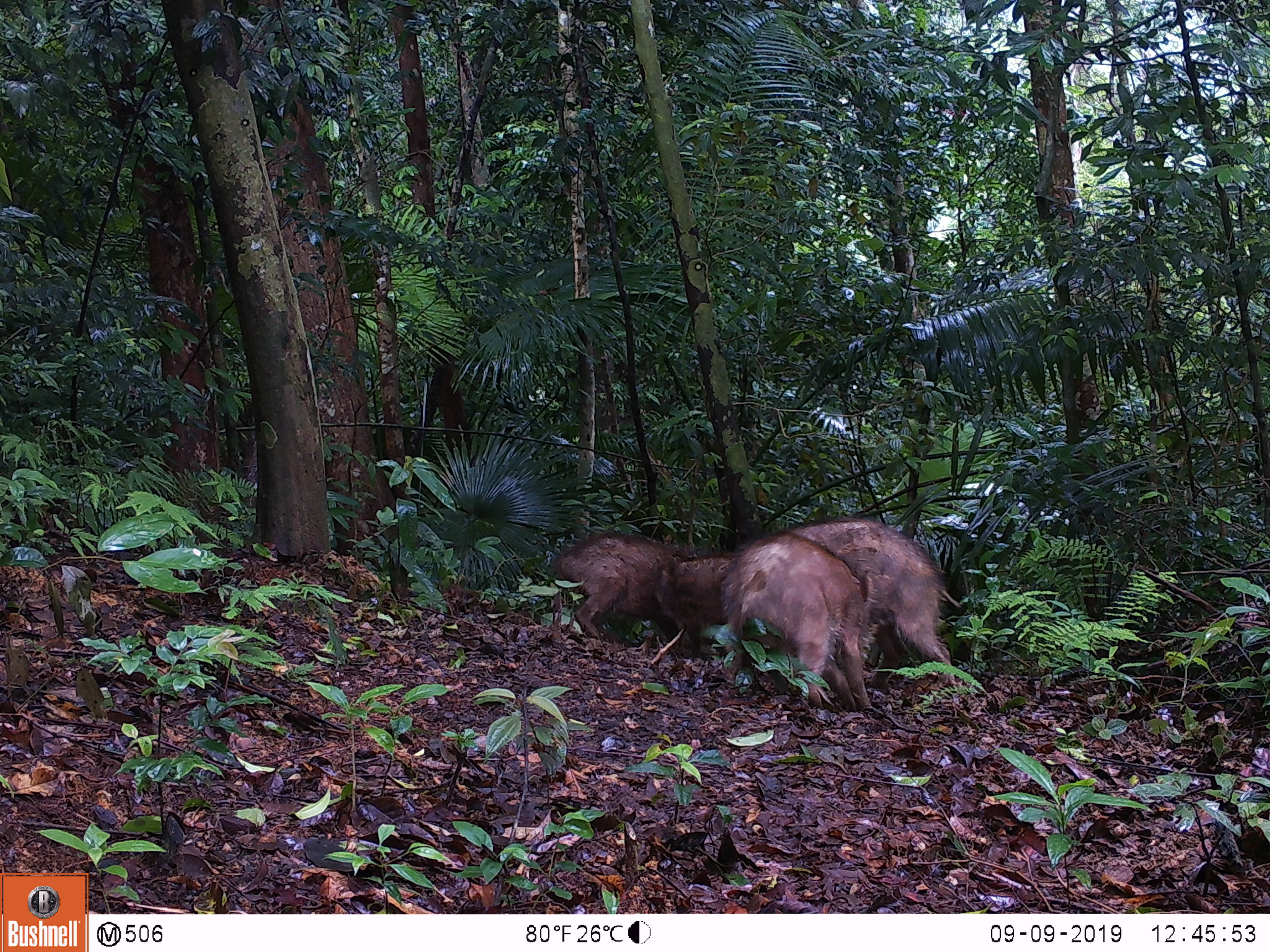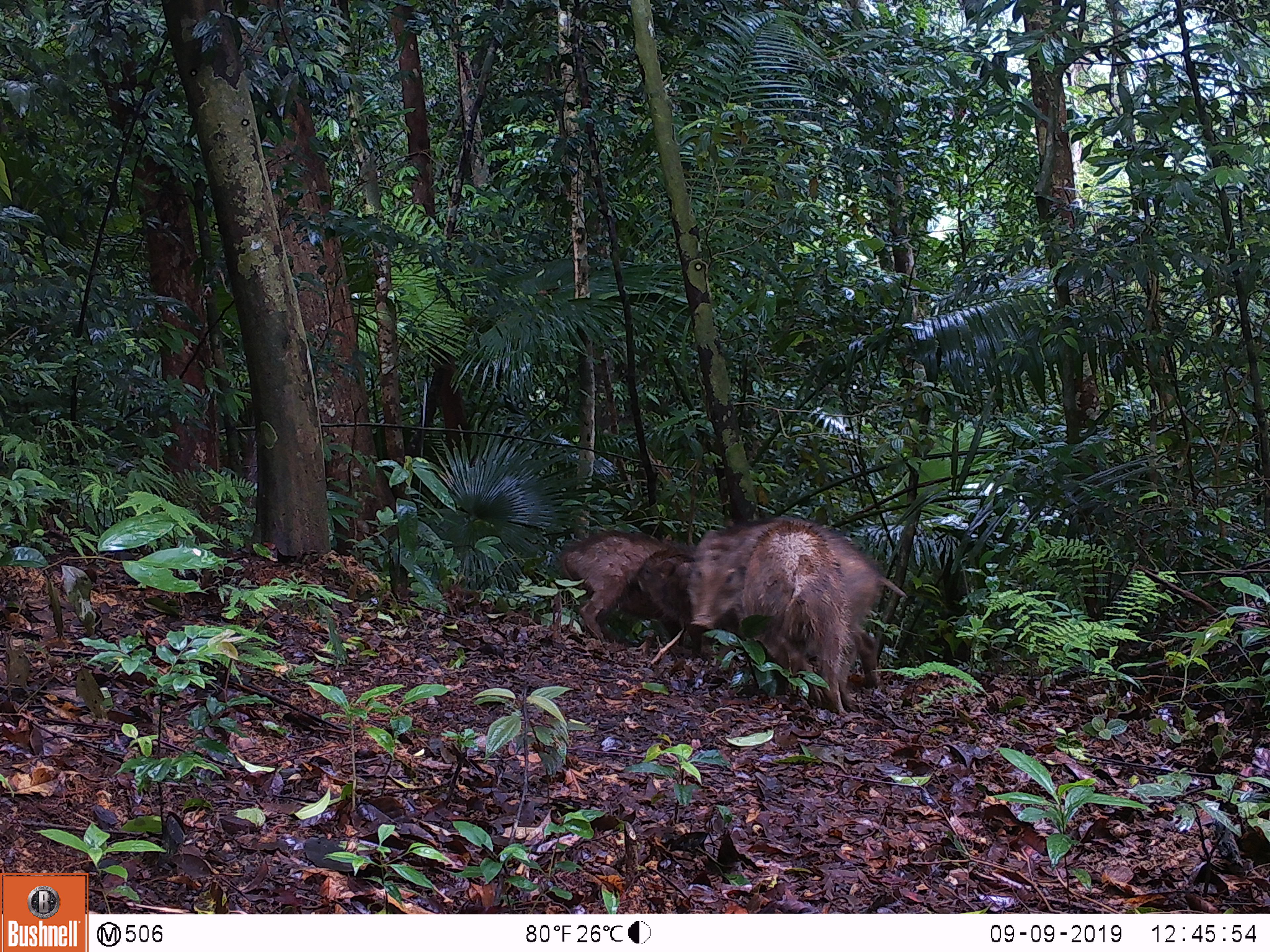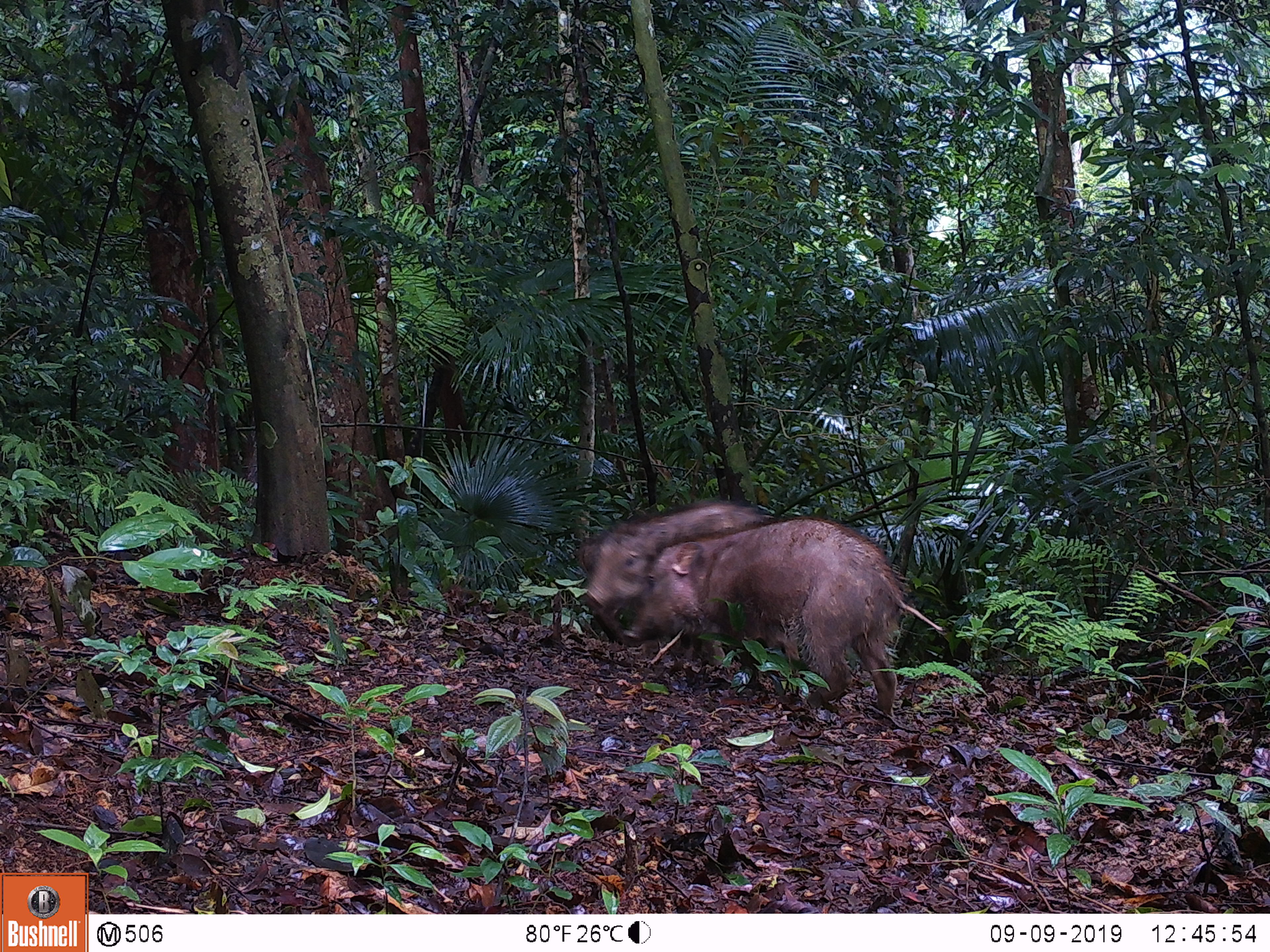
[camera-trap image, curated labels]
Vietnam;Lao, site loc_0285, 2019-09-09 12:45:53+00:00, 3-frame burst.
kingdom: Animalia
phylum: Chordata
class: Mammalia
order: Artiodactyla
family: Suidae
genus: Sus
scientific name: Sus scrofa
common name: eurasian wild pig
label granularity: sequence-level